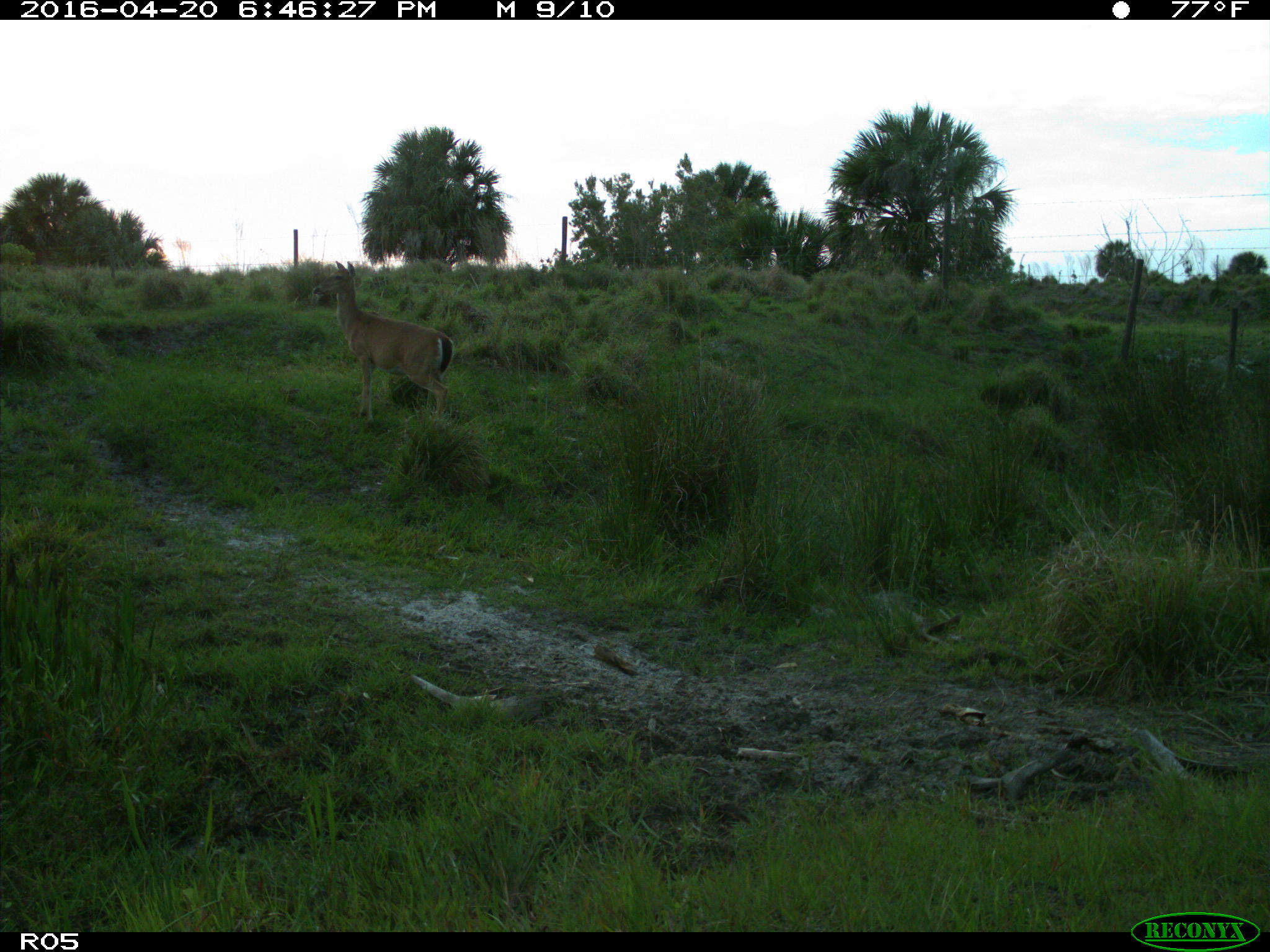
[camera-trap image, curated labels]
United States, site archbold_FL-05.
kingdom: Animalia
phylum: Chordata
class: Mammalia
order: Artiodactyla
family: Cervidae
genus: Odocoileus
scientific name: Odocoileus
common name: deer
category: unidentified deer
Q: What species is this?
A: Unidentified deer (deer) (Odocoileus).